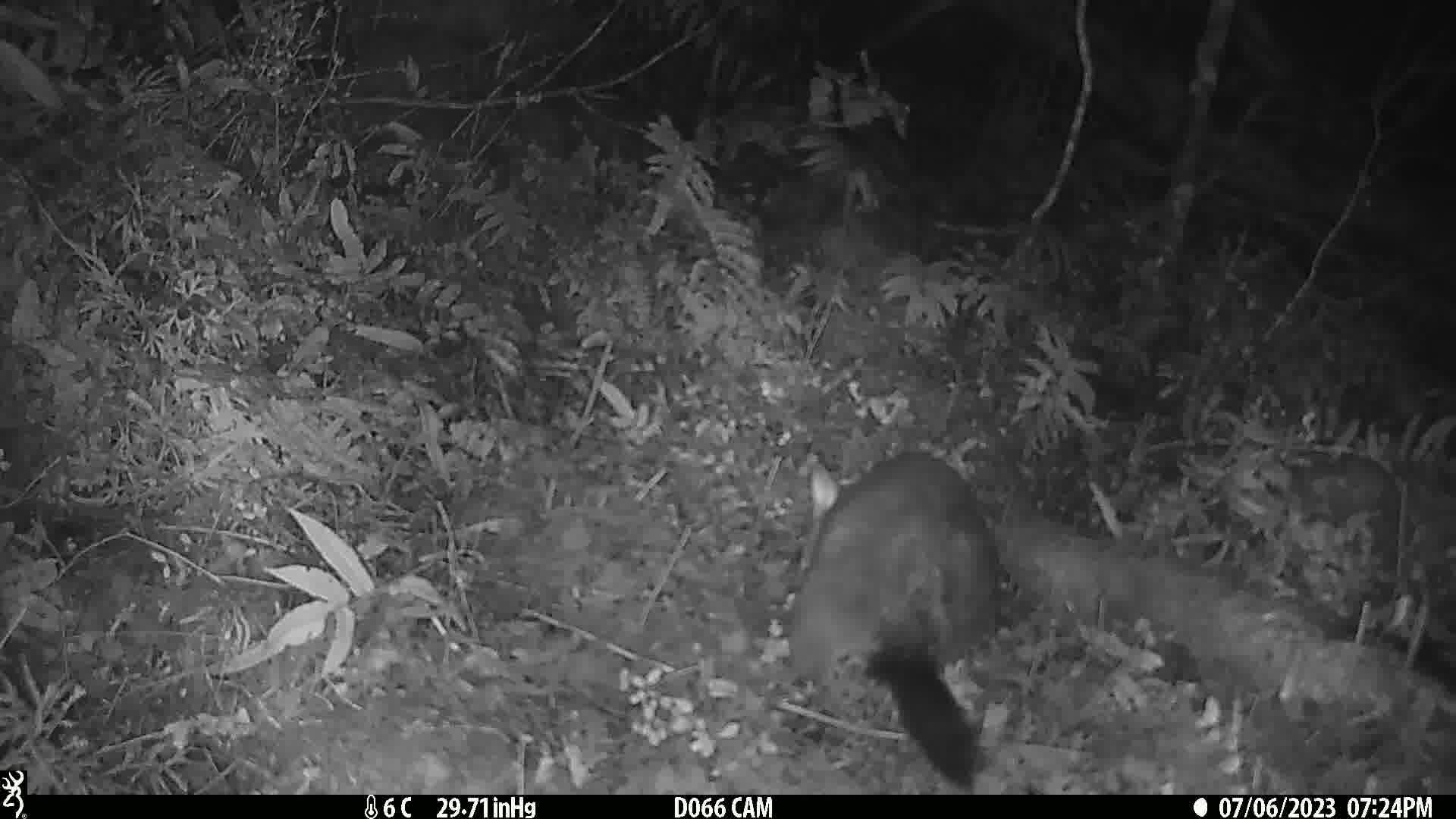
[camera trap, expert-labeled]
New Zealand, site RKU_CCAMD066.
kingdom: Animalia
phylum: Chordata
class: Mammalia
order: Diprotodontia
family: Phalangeridae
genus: Trichosurus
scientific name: Trichosurus vulpecula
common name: common brushtail possum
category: possum